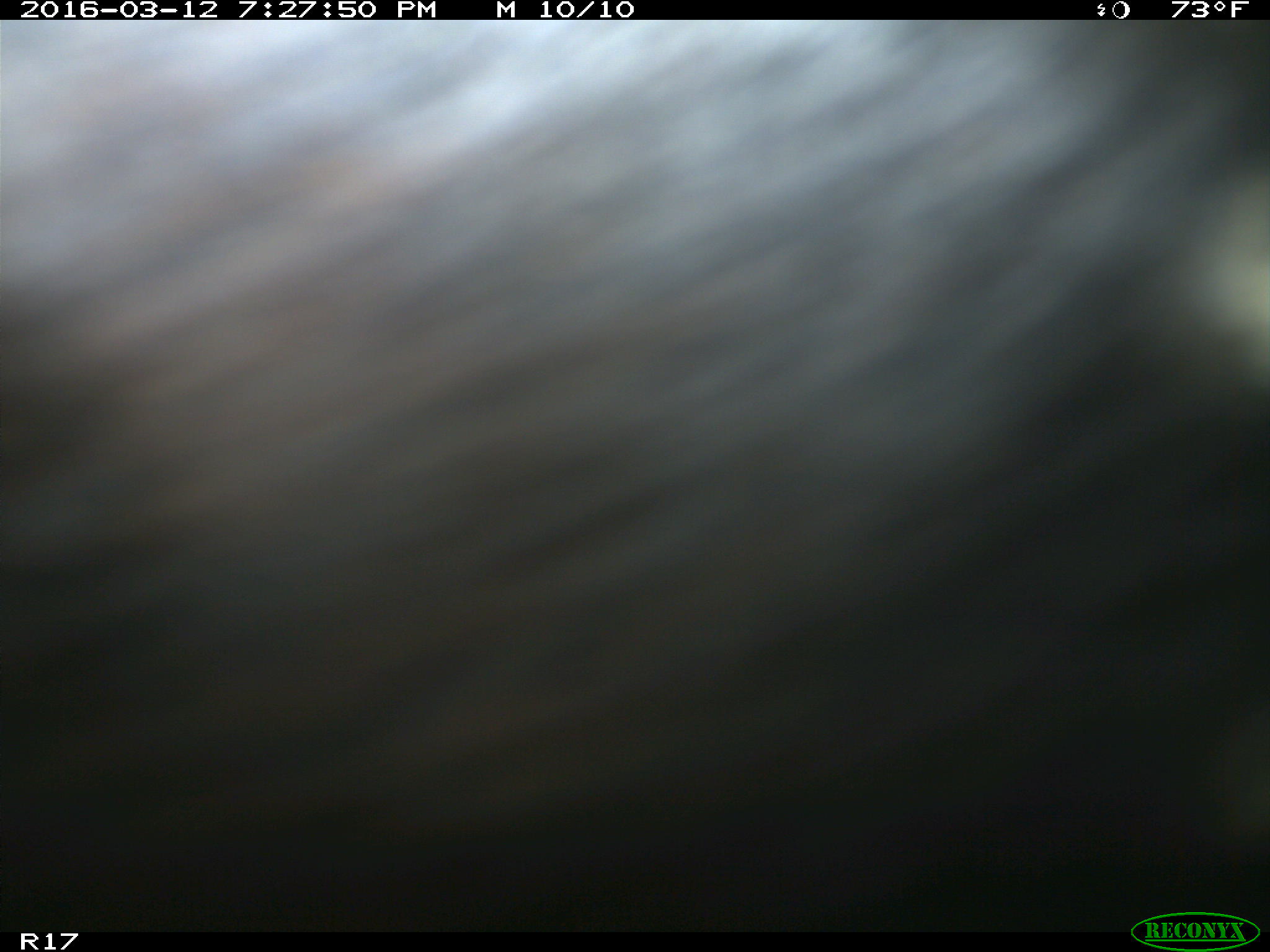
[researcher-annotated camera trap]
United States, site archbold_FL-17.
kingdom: Animalia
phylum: Chordata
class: Mammalia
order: Artiodactyla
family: Bovidae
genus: Bos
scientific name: Bos taurus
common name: domestic cow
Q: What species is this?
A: Bos taurus (domestic cow).